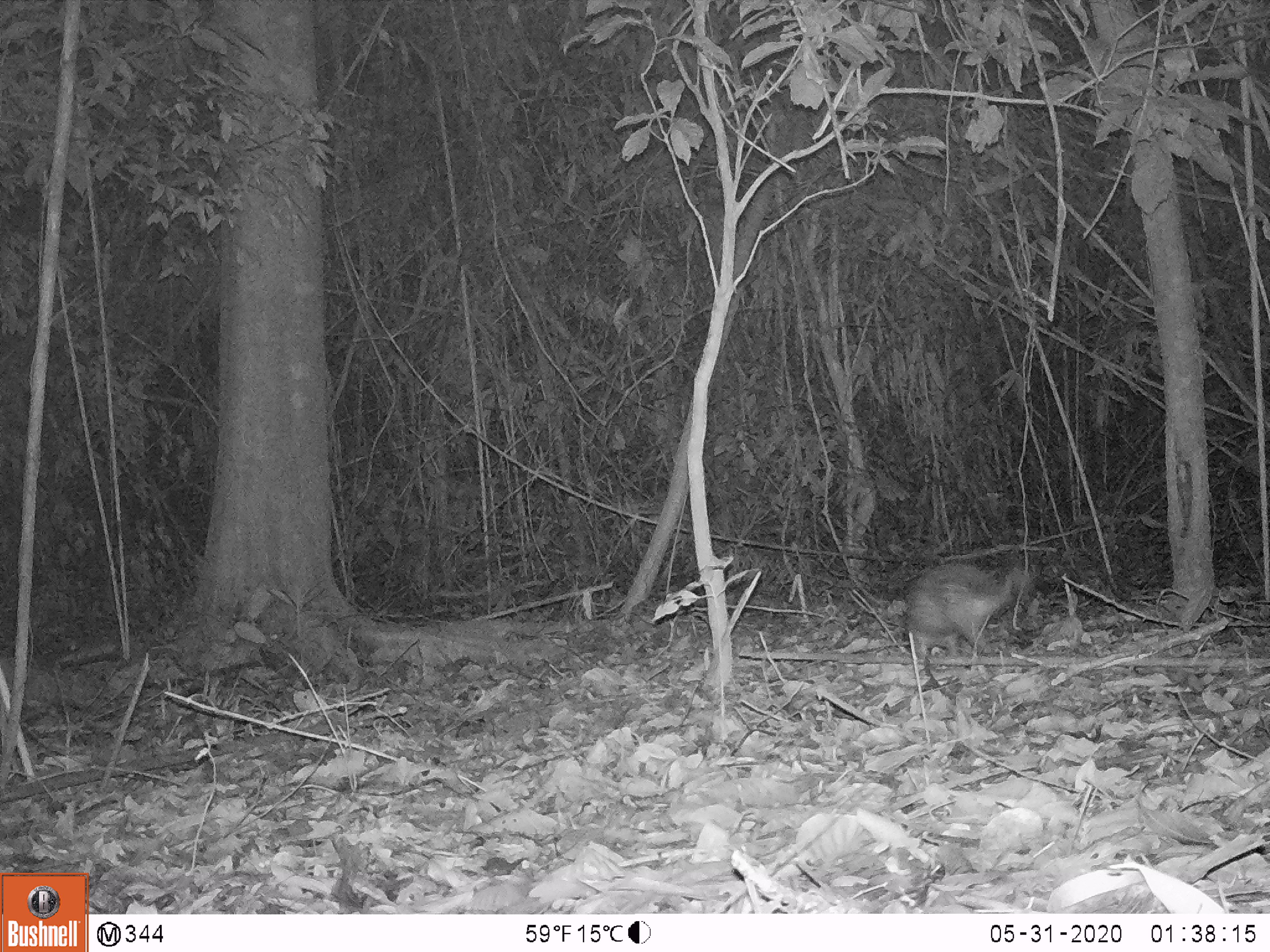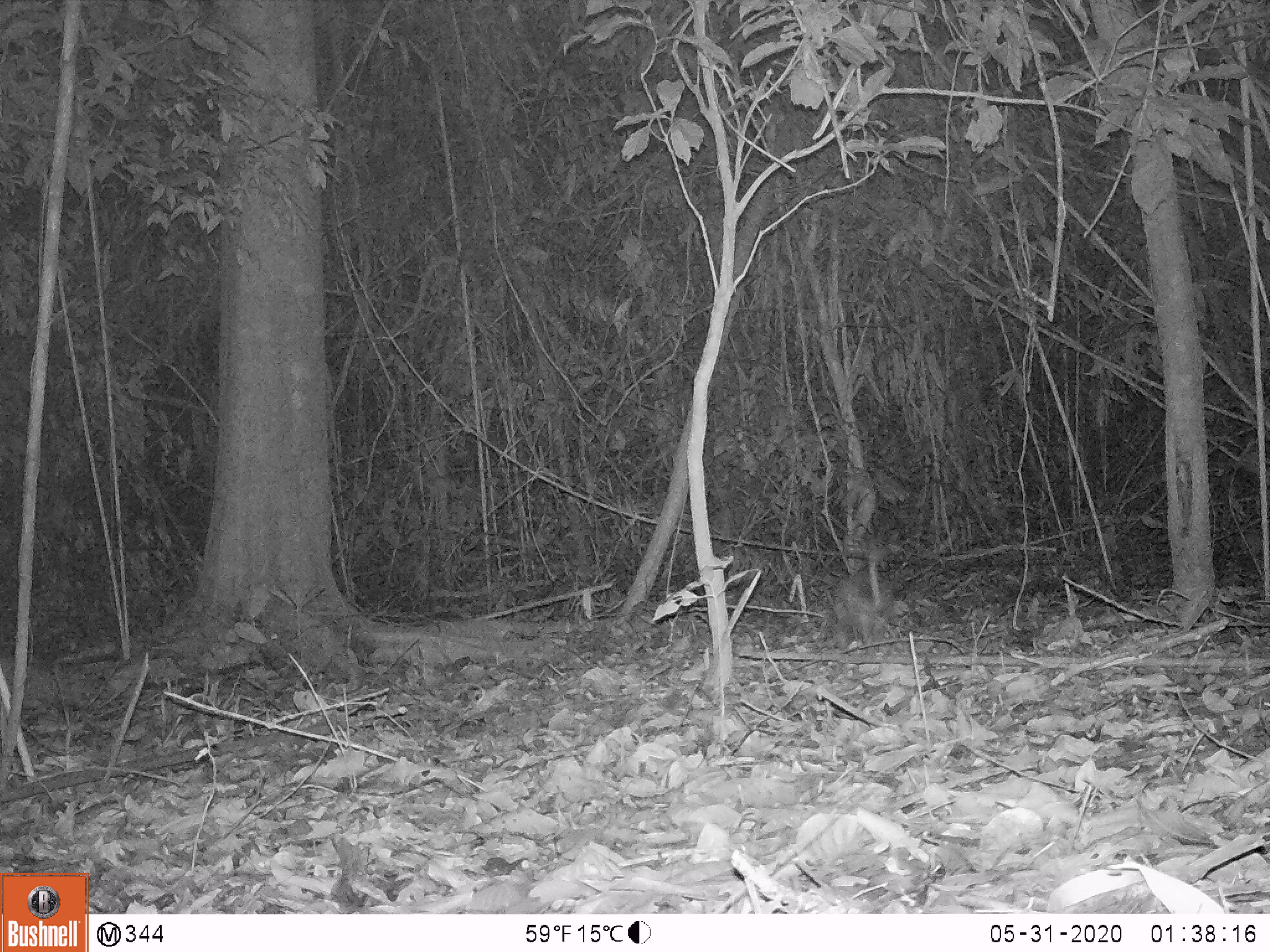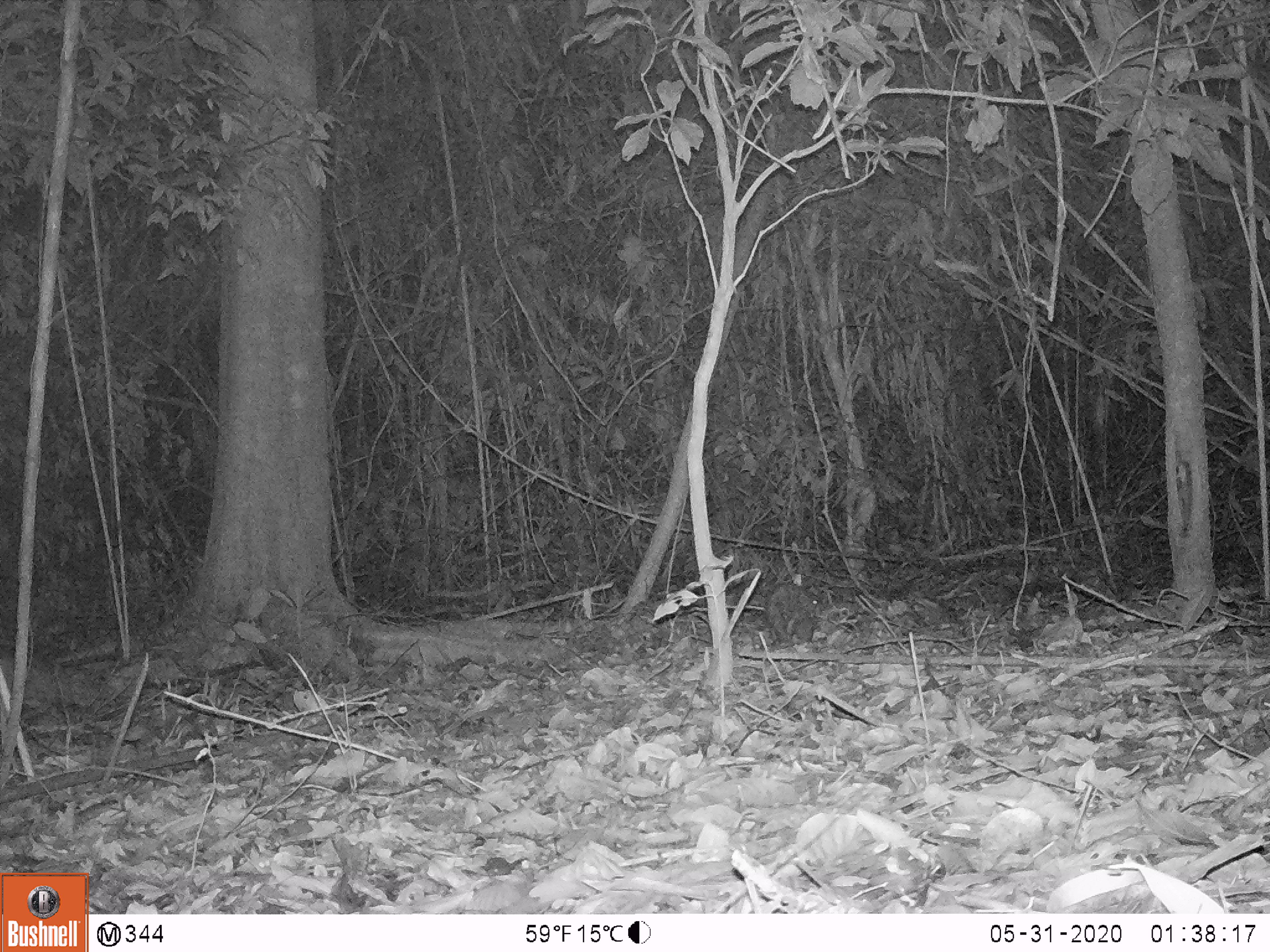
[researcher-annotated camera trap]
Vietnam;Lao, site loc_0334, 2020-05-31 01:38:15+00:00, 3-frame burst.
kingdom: Animalia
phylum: Chordata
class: Mammalia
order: Rodentia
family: Hystricidae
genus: Atherurus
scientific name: Atherurus macrourus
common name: asiatic brush-tailed porcupine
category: asiatic brush tailed porcupine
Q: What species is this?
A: Asiatic brush tailed porcupine (asiatic brush-tailed porcupine) (Atherurus macrourus).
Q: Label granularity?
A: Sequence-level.